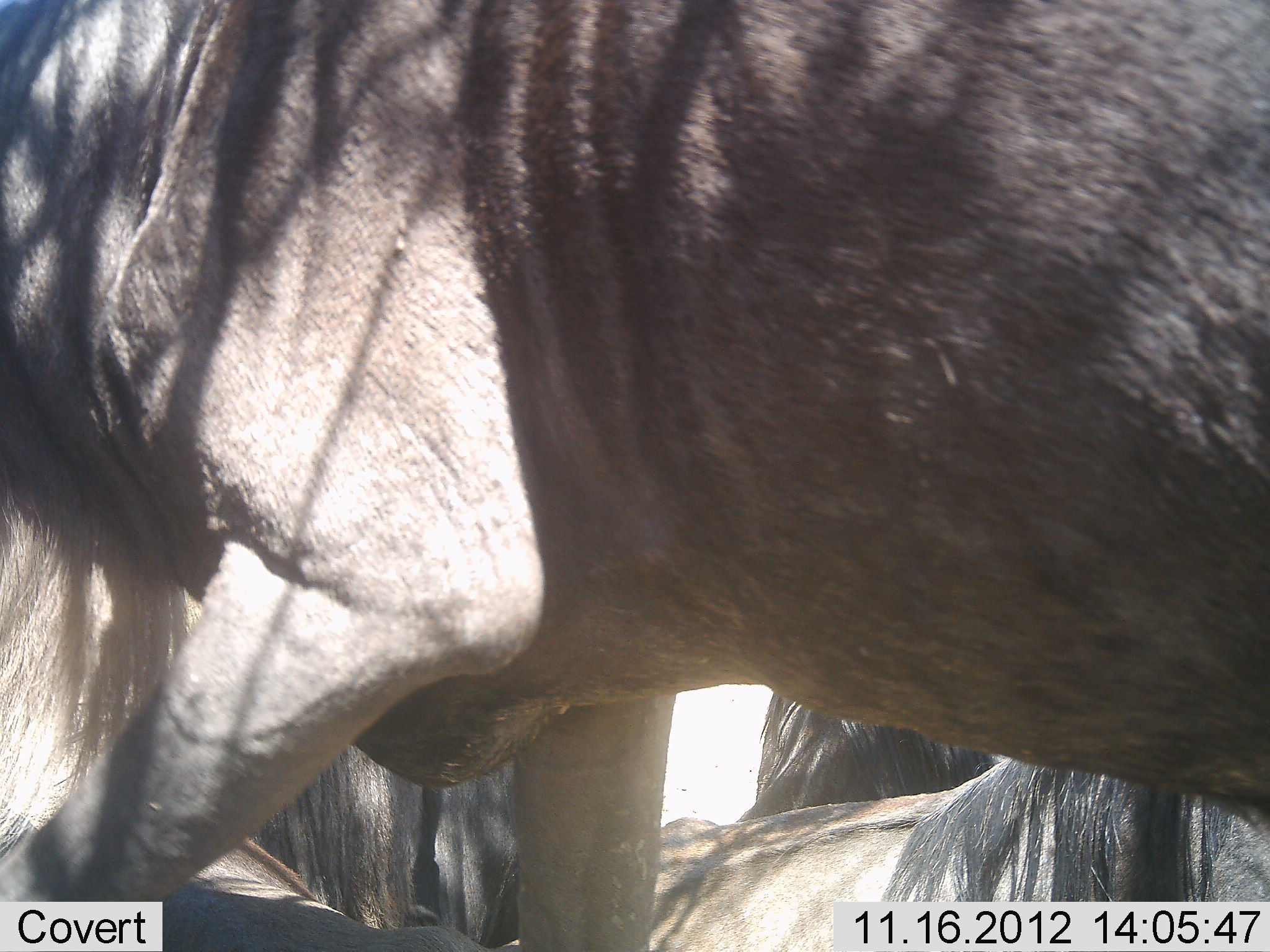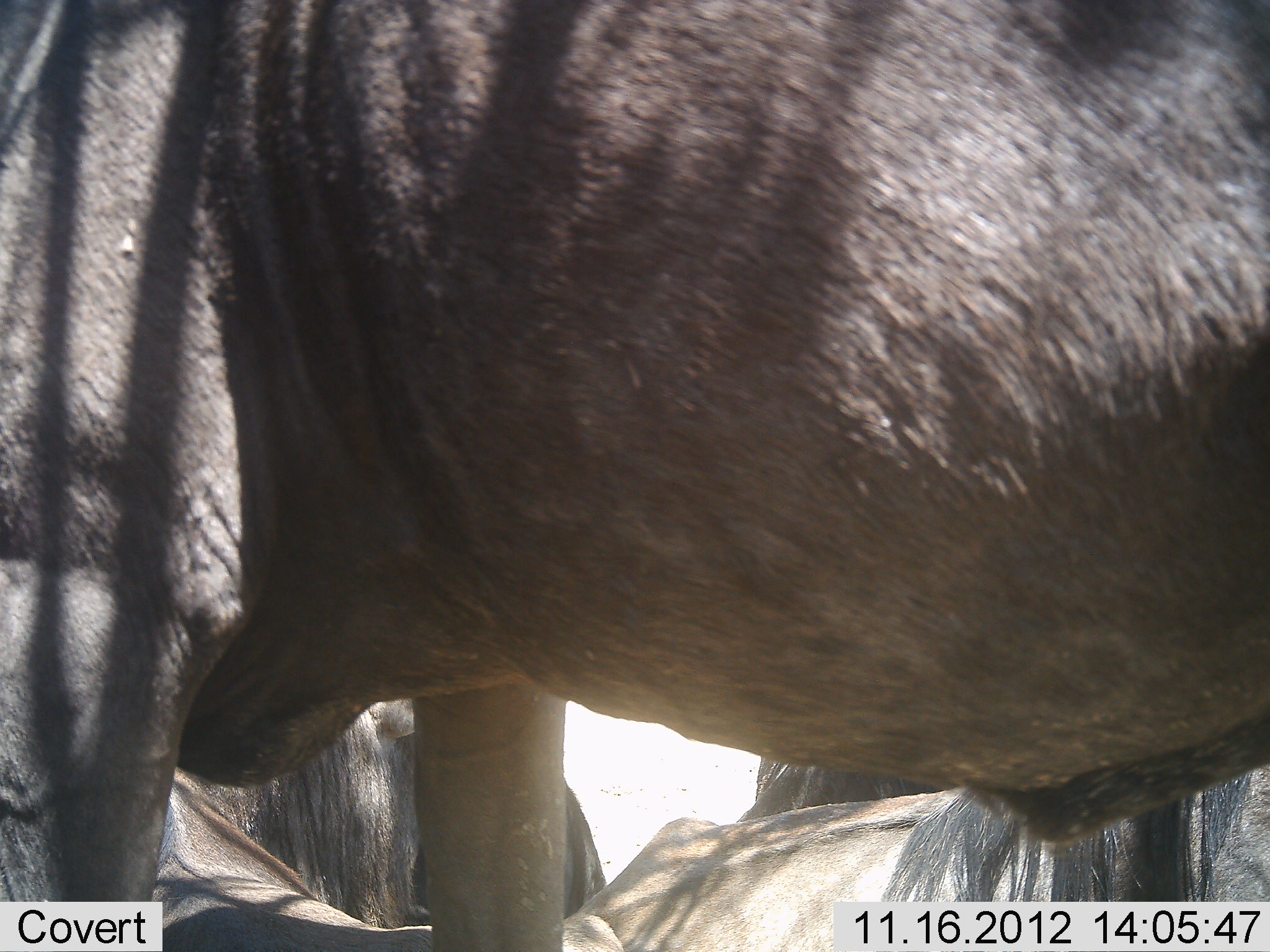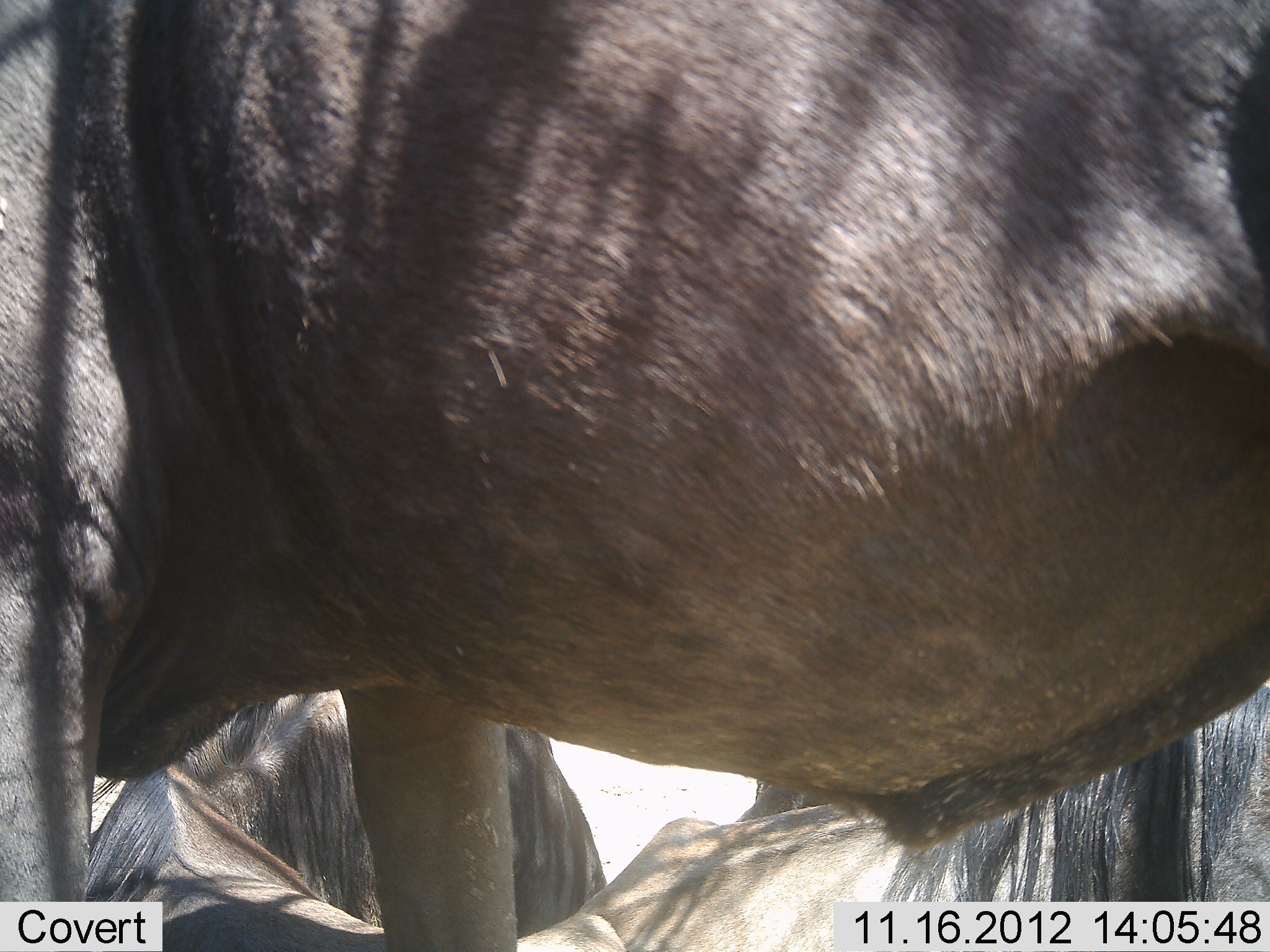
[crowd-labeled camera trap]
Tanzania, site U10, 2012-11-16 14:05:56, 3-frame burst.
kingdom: Animalia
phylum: Chordata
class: Mammalia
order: Artiodactyla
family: Bovidae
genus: Connochaetes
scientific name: Connochaetes taurinus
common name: blue wildebeest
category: wildebeest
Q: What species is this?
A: Wildebeest (blue wildebeest) (Connochaetes taurinus).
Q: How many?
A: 4.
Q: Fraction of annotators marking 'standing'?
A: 70%.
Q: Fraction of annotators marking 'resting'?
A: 80%.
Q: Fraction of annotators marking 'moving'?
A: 30%.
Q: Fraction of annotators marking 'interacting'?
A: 0%.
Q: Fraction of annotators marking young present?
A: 0%.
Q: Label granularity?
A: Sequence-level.